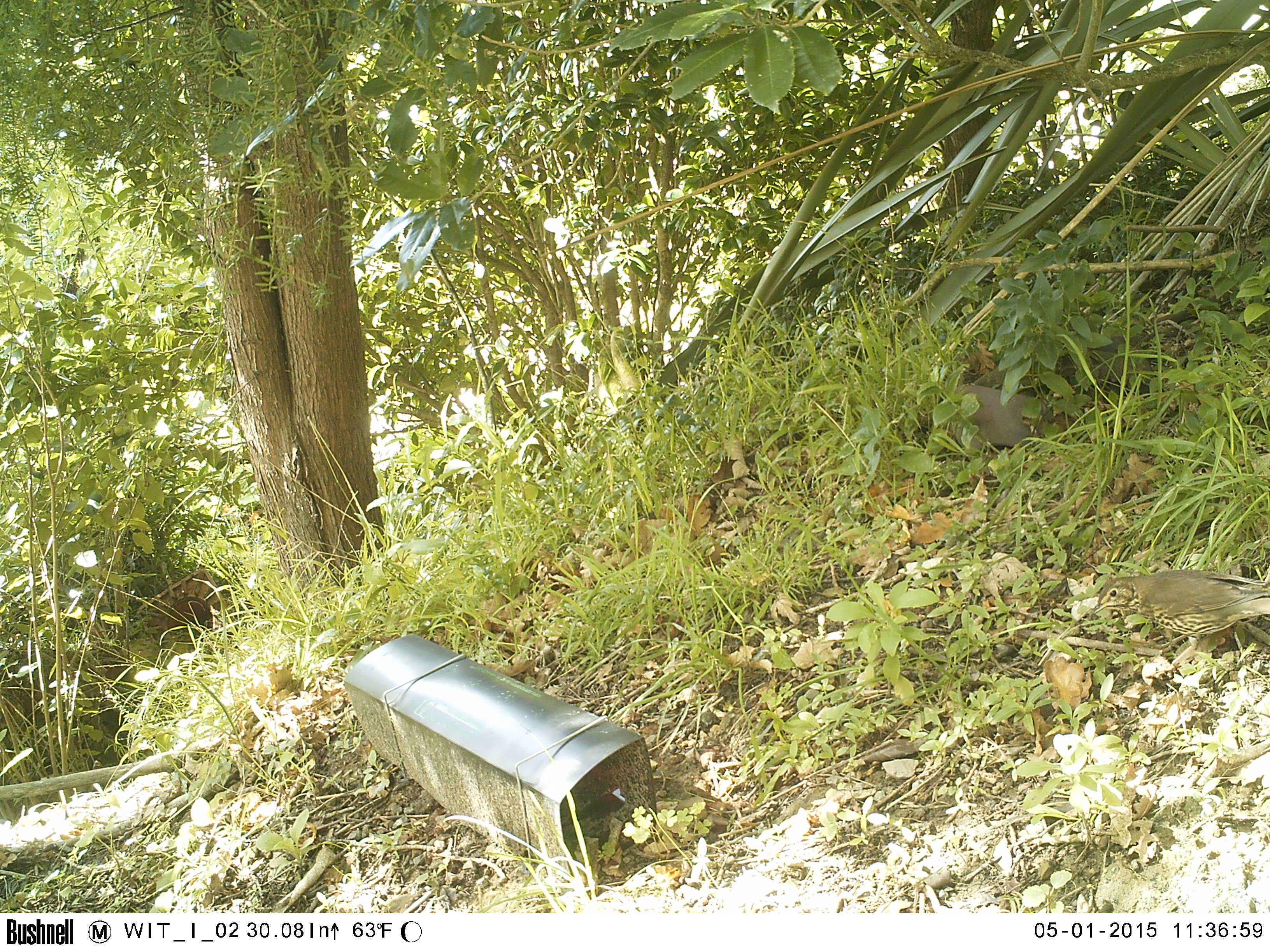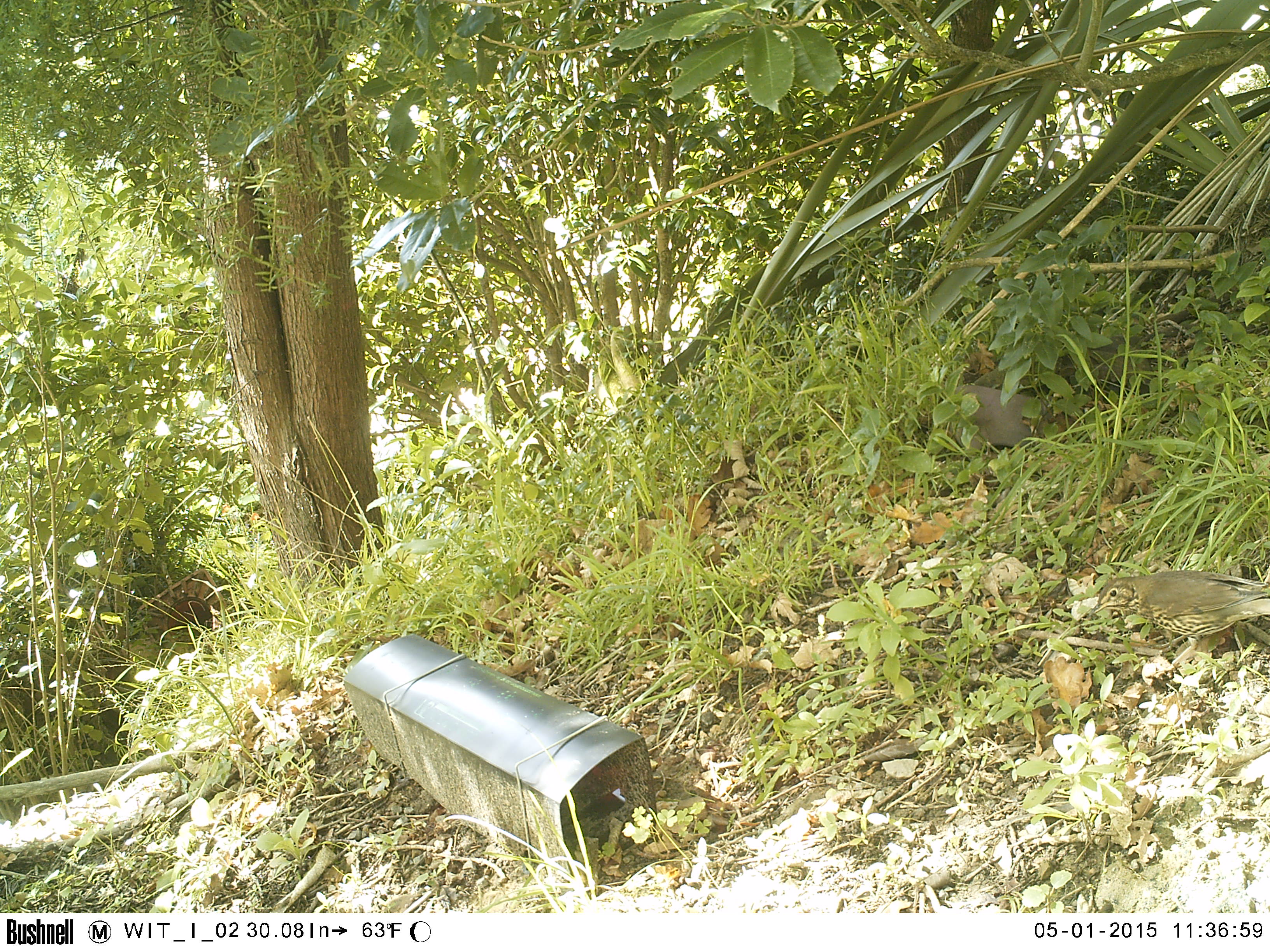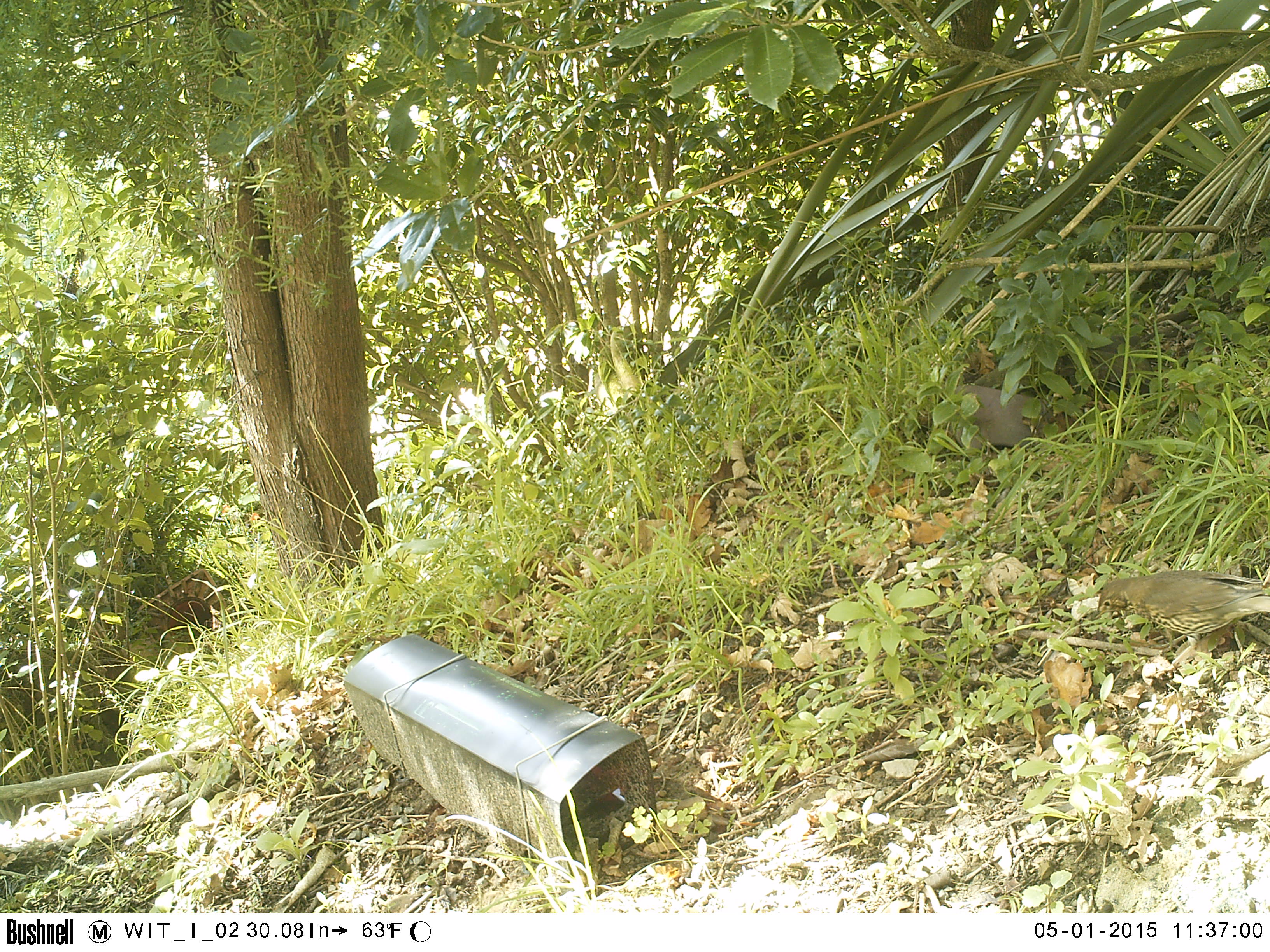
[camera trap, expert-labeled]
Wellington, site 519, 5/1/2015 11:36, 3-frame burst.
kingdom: Animalia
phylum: Chordata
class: Aves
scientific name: Aves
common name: bird